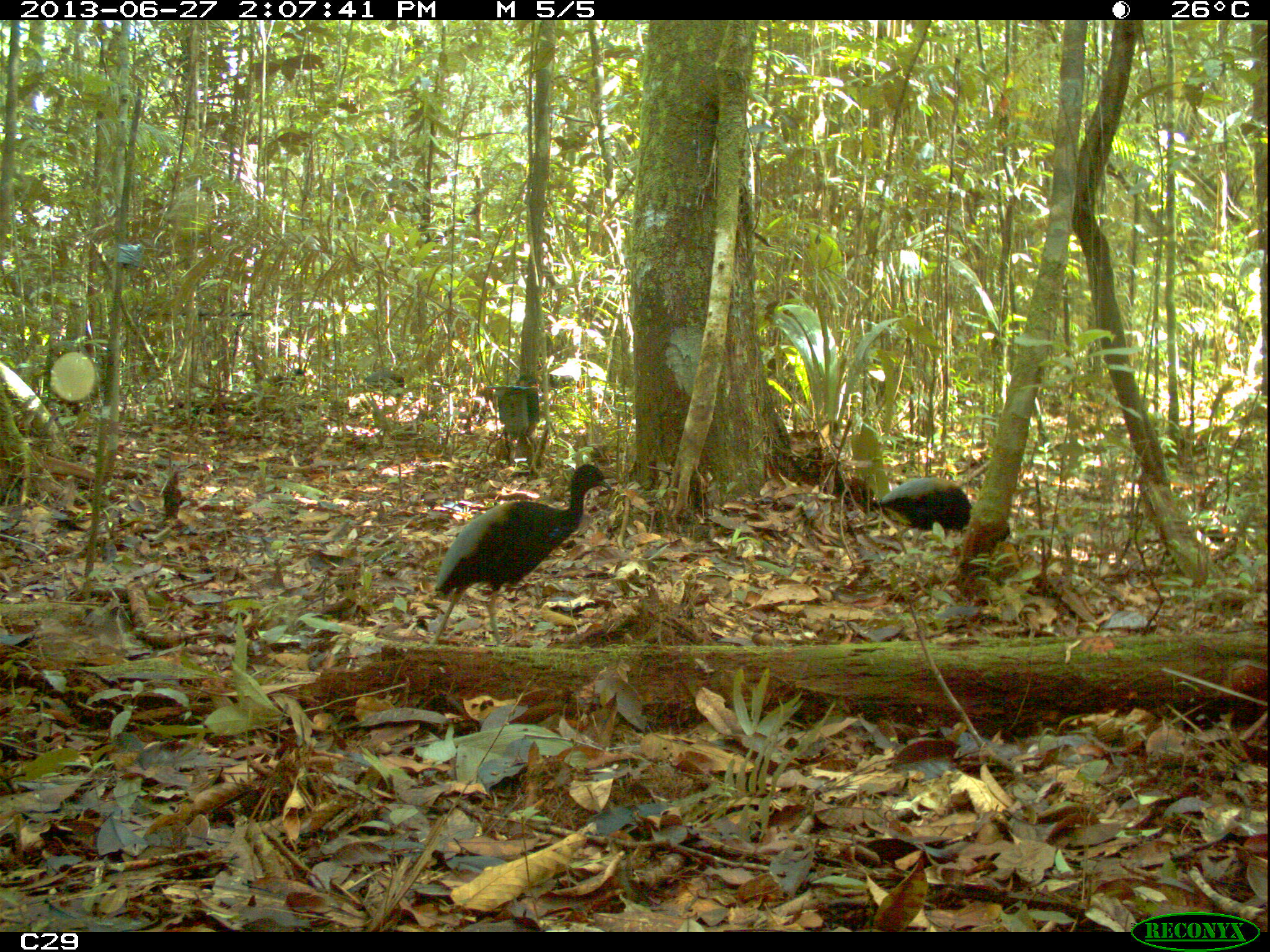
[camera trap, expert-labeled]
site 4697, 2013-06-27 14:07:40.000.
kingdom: Animalia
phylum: Chordata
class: Aves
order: Gruiformes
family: Psophiidae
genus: Psophia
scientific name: Psophia crepitans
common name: gray-winged trumpeter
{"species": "Psophia crepitans (gray-winged trumpeter)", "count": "4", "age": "adult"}